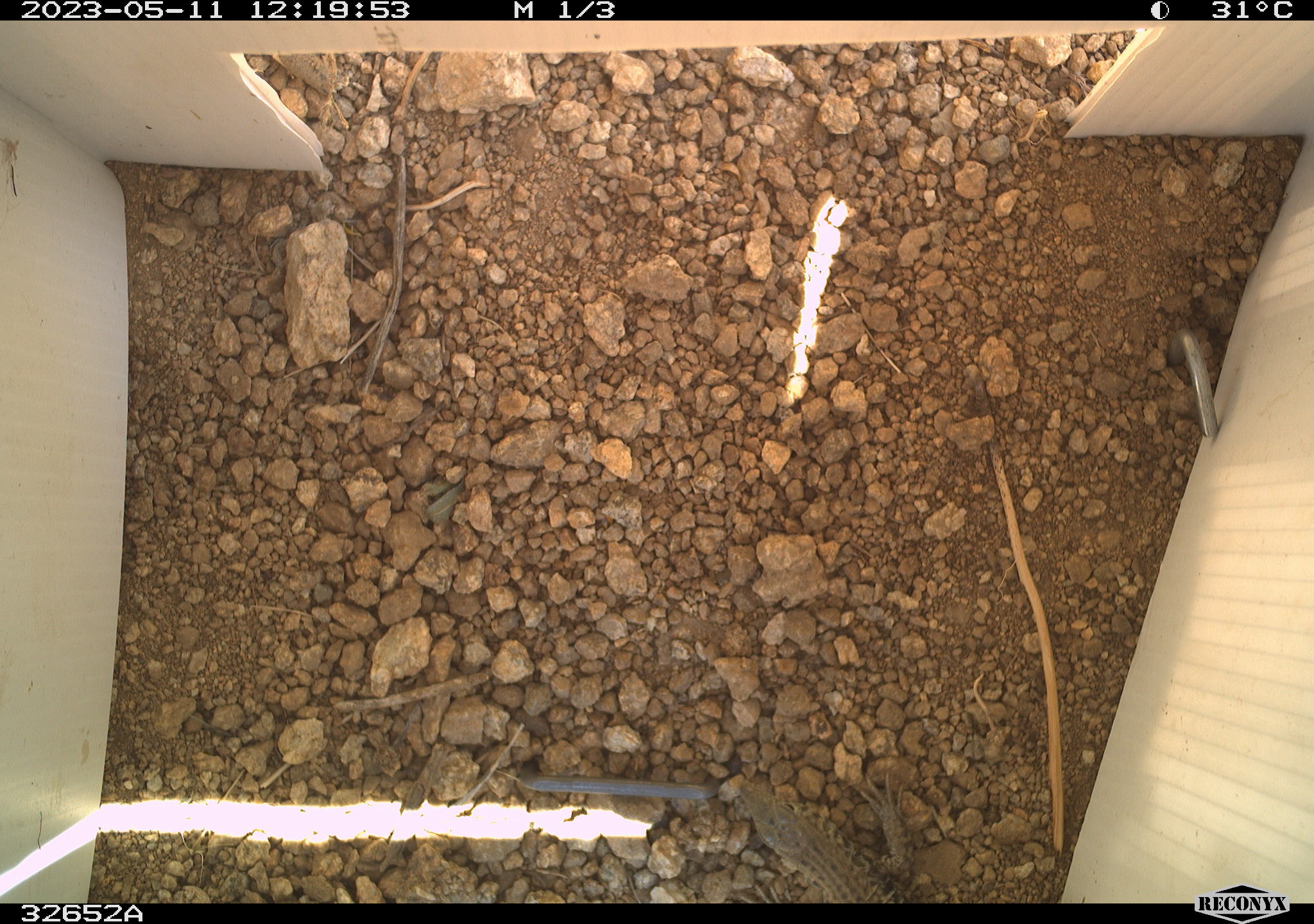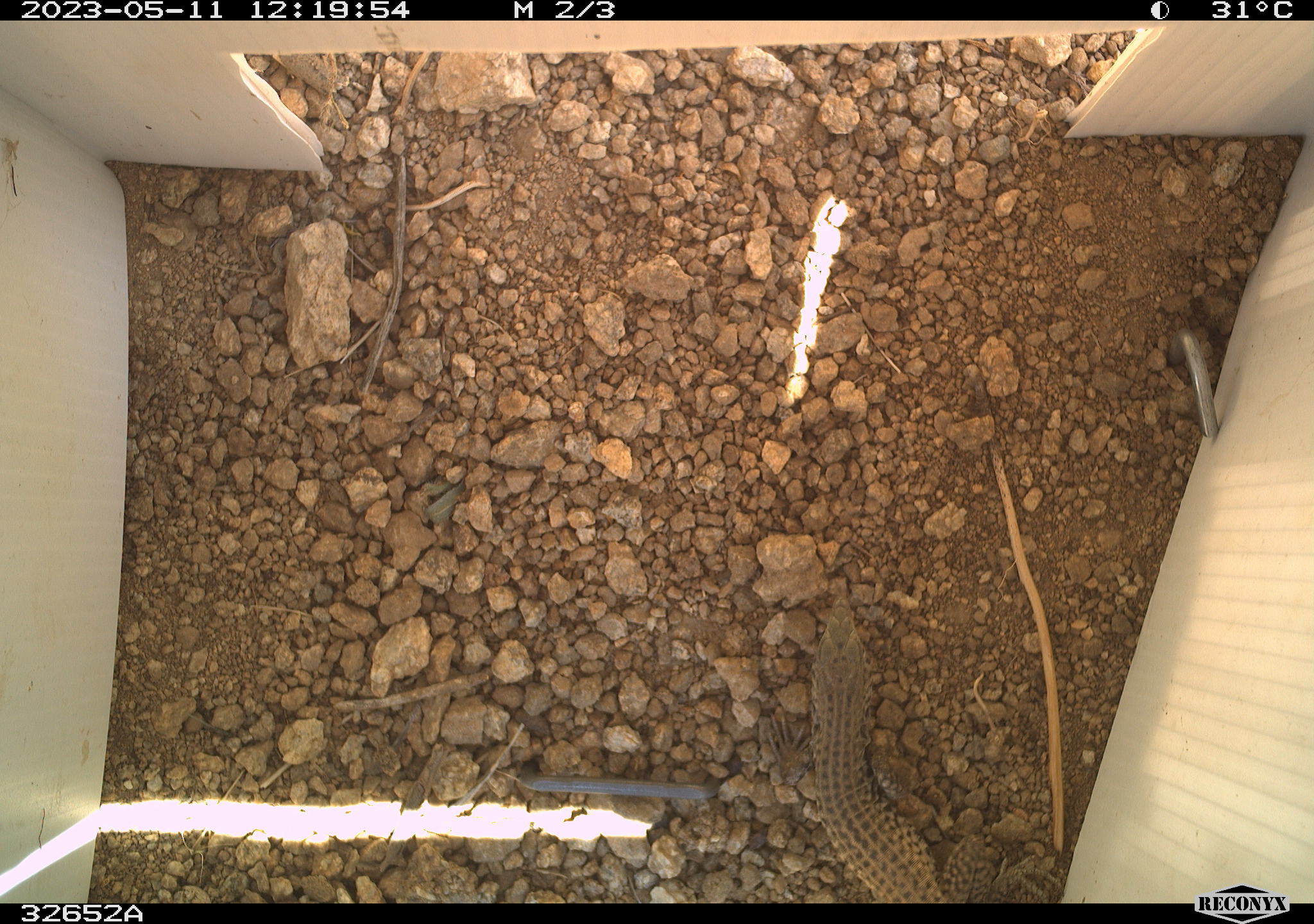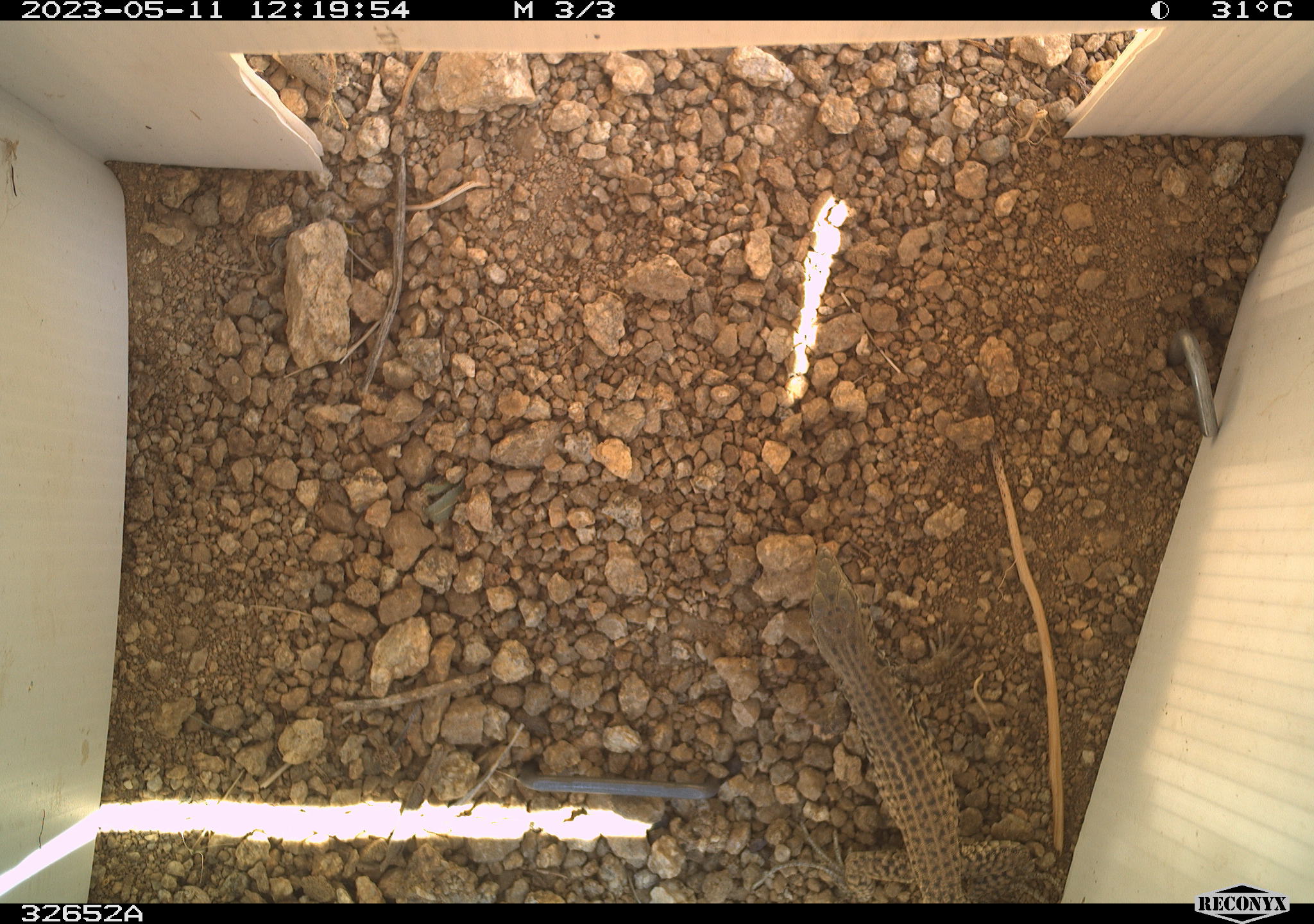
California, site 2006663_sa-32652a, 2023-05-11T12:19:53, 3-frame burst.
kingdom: Animalia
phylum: Chordata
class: Reptilia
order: Squamata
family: Teiidae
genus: Aspidoscelis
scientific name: Aspidoscelis tigris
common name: western whiptail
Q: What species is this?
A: Western whiptail (Aspidoscelis tigris).